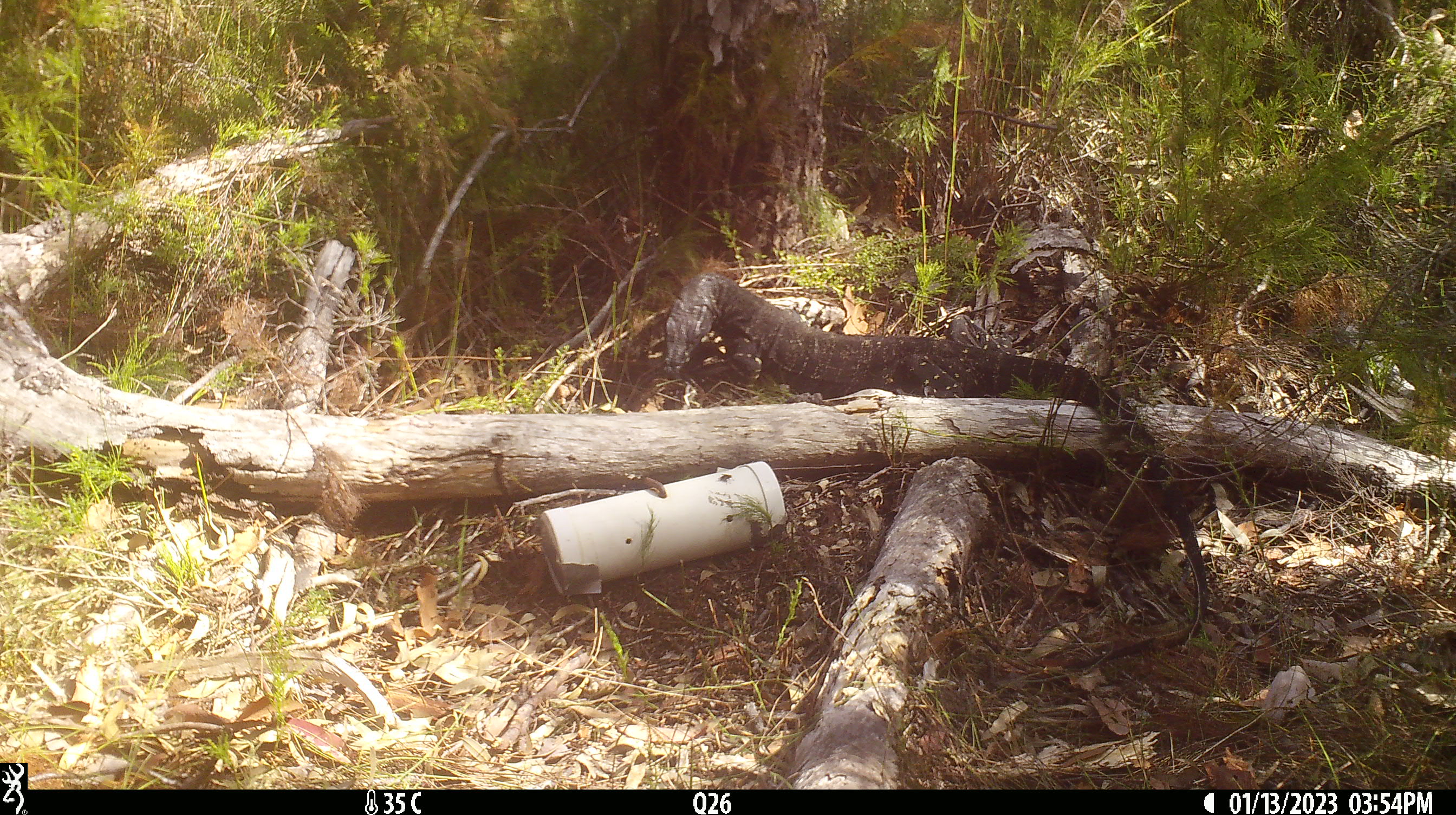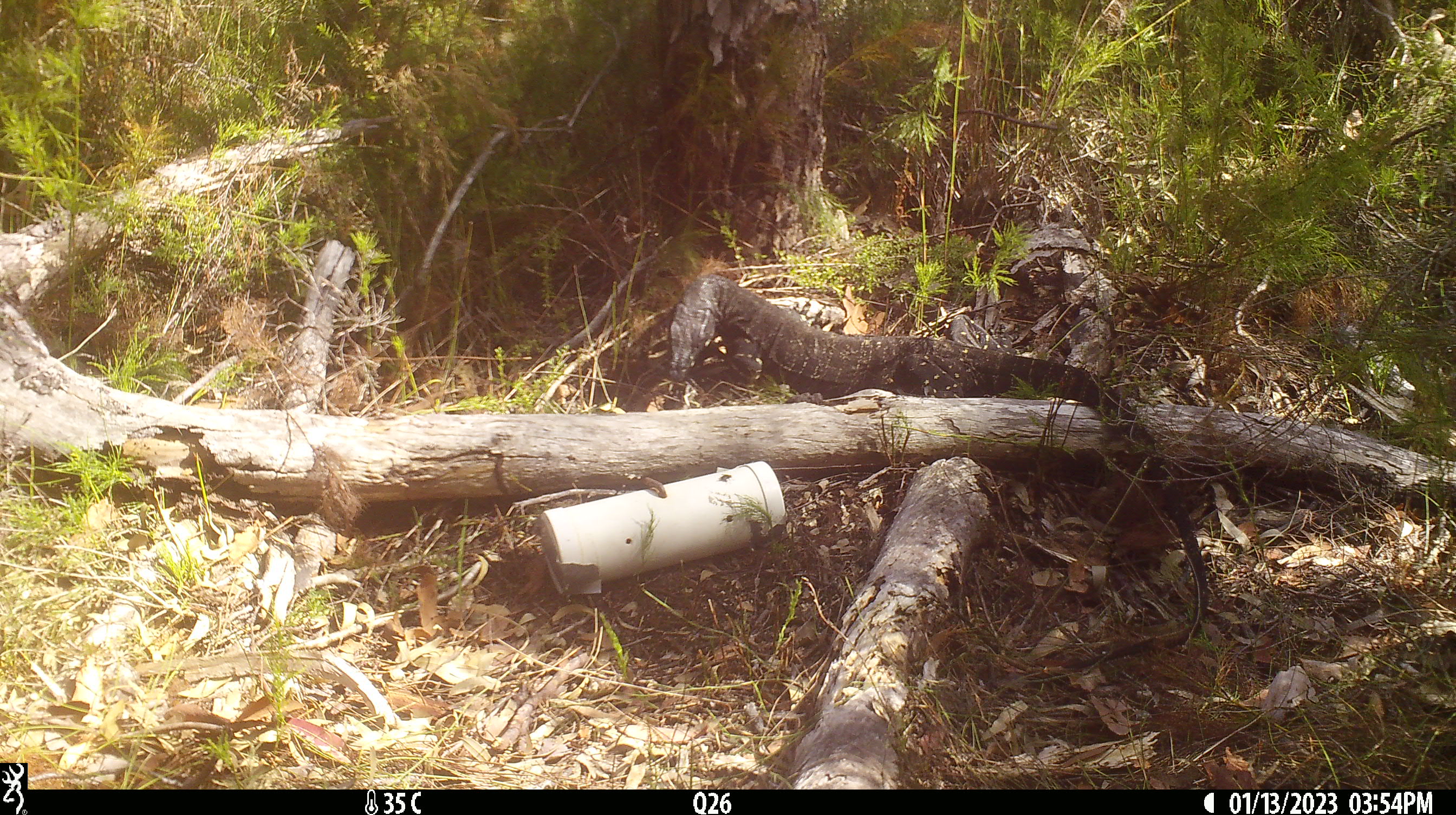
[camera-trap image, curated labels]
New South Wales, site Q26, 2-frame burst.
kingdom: Animalia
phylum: Chordata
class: Reptilia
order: Squamata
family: Varanidae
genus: Varanus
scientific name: Varanus varius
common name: lace monitor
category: goanna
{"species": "goanna (lace monitor) (Varanus varius)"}